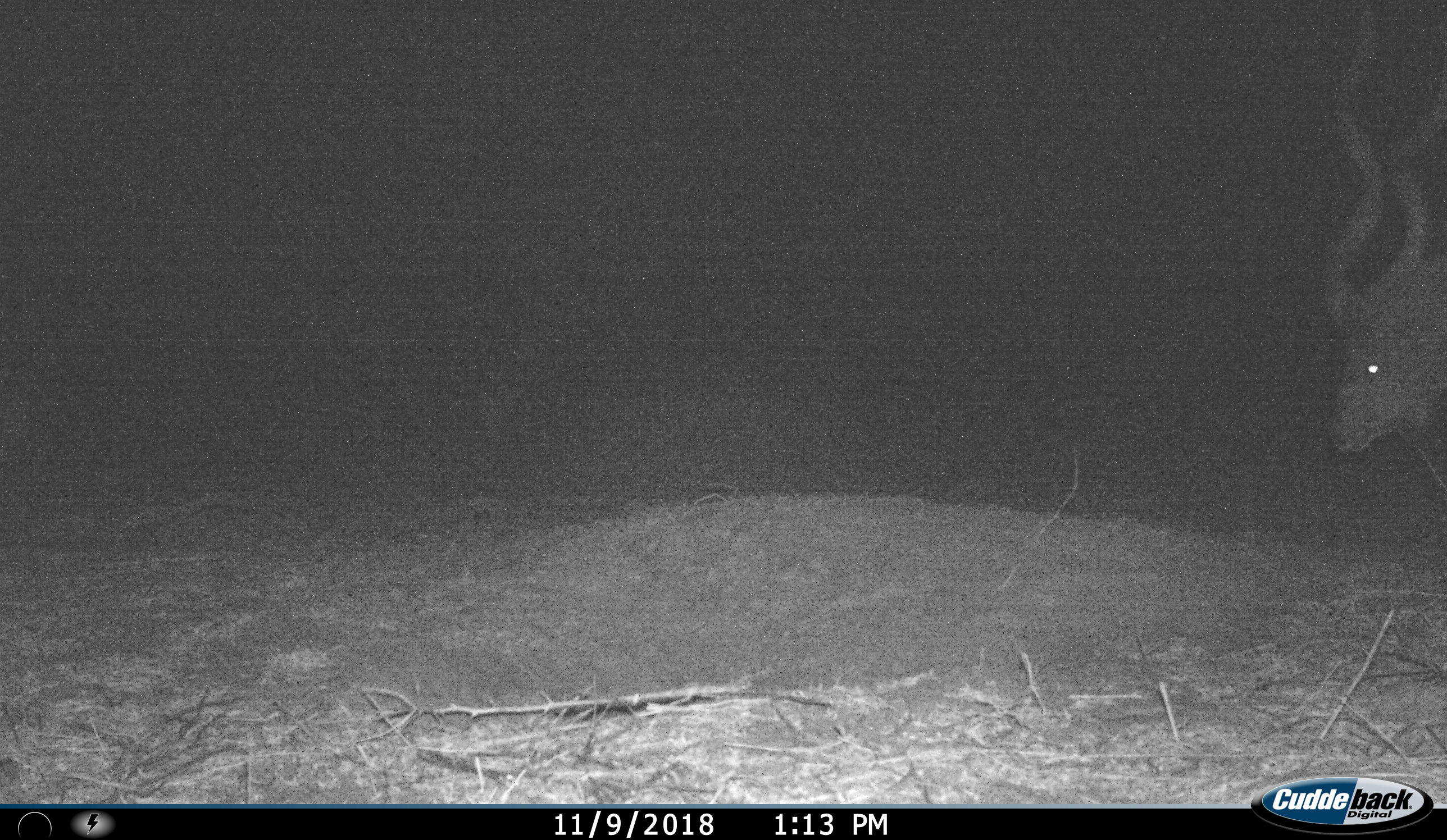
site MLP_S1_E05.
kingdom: Animalia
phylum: Chordata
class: Mammalia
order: Artiodactyla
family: Bovidae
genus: Tragelaphus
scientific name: Tragelaphus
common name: kudu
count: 1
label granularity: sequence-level